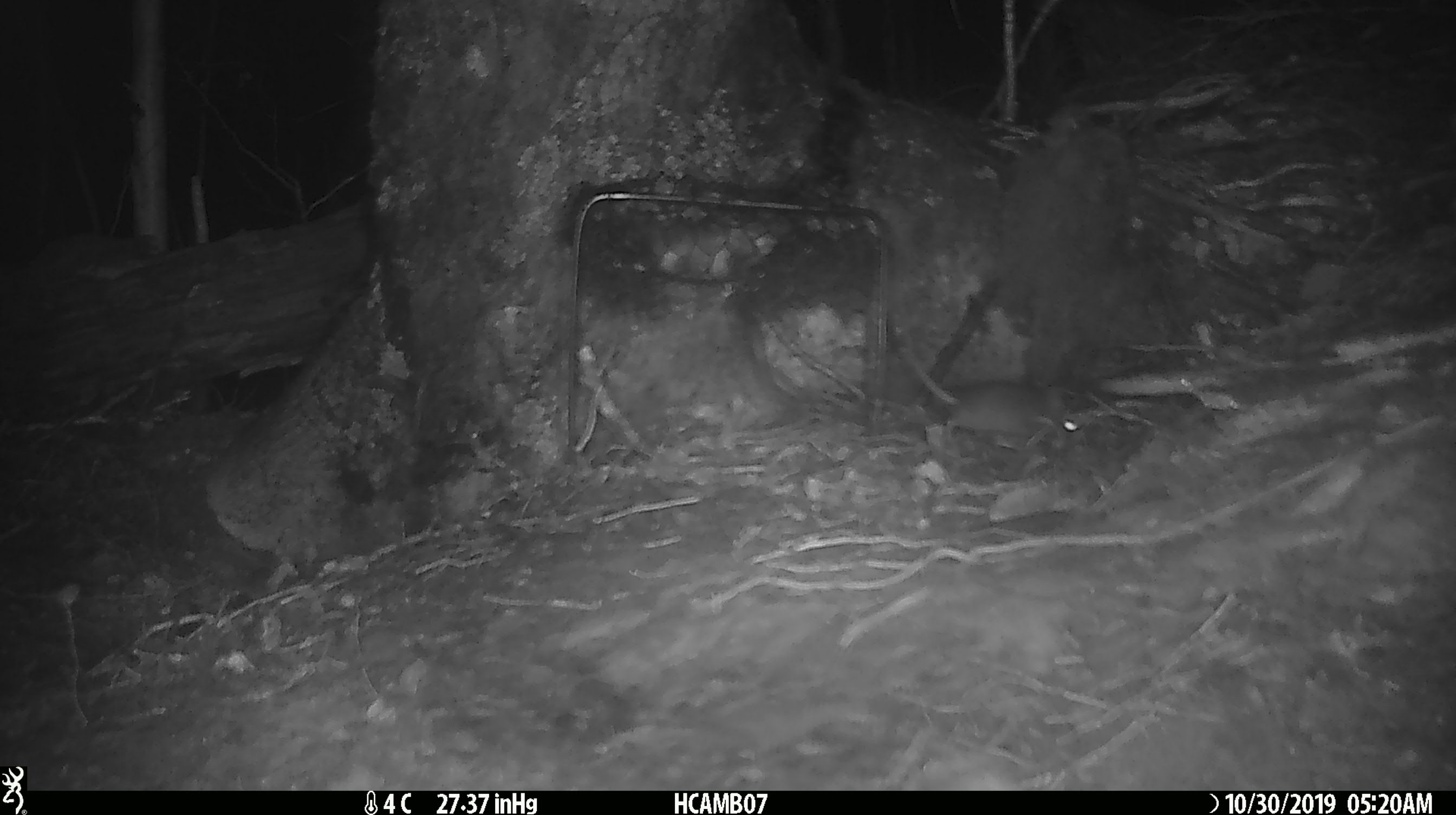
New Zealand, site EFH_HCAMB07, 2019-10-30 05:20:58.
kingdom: Animalia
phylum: Chordata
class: Mammalia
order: Rodentia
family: Muridae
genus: Mus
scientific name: Mus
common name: mouse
Mouse (Mus).